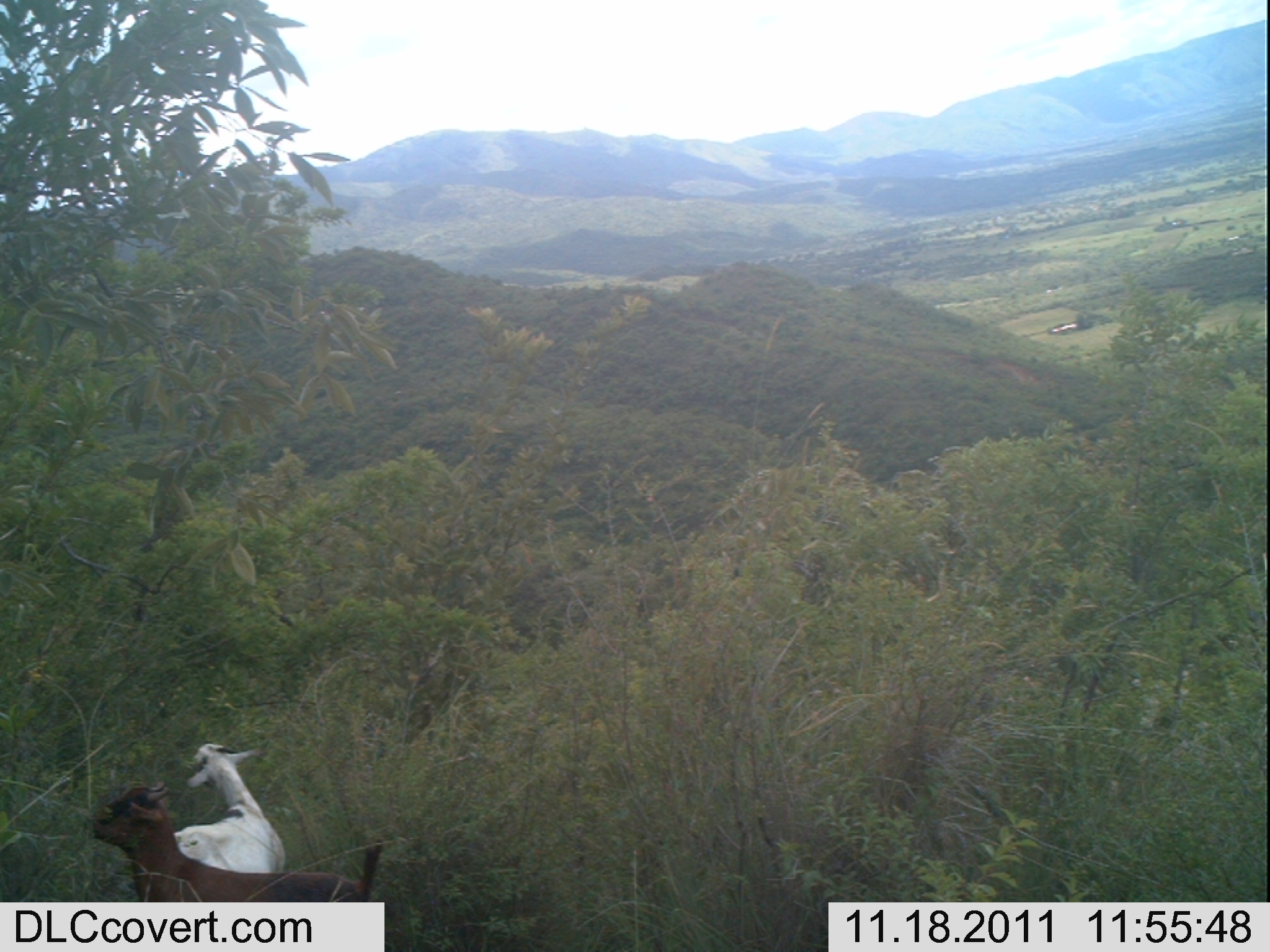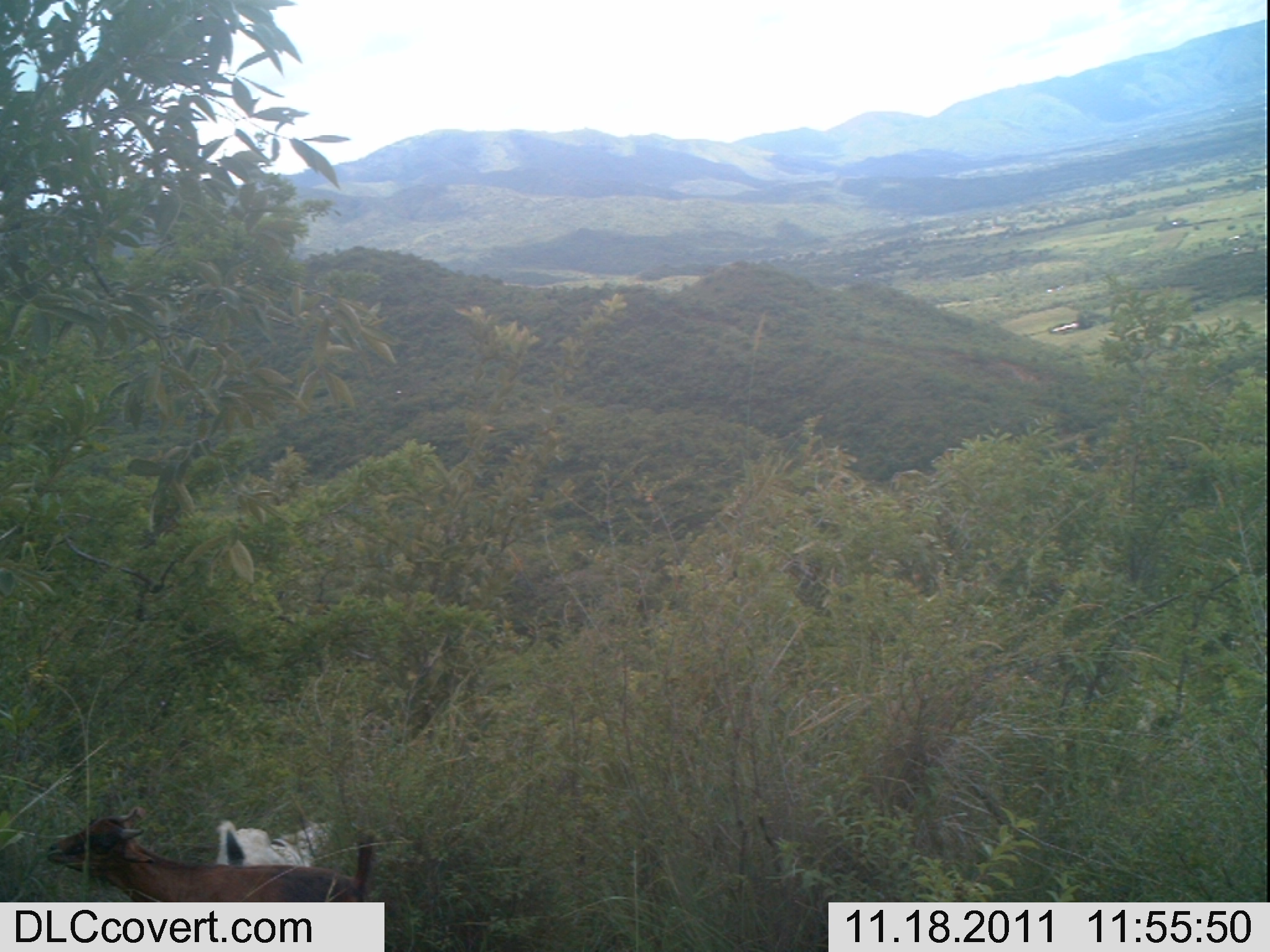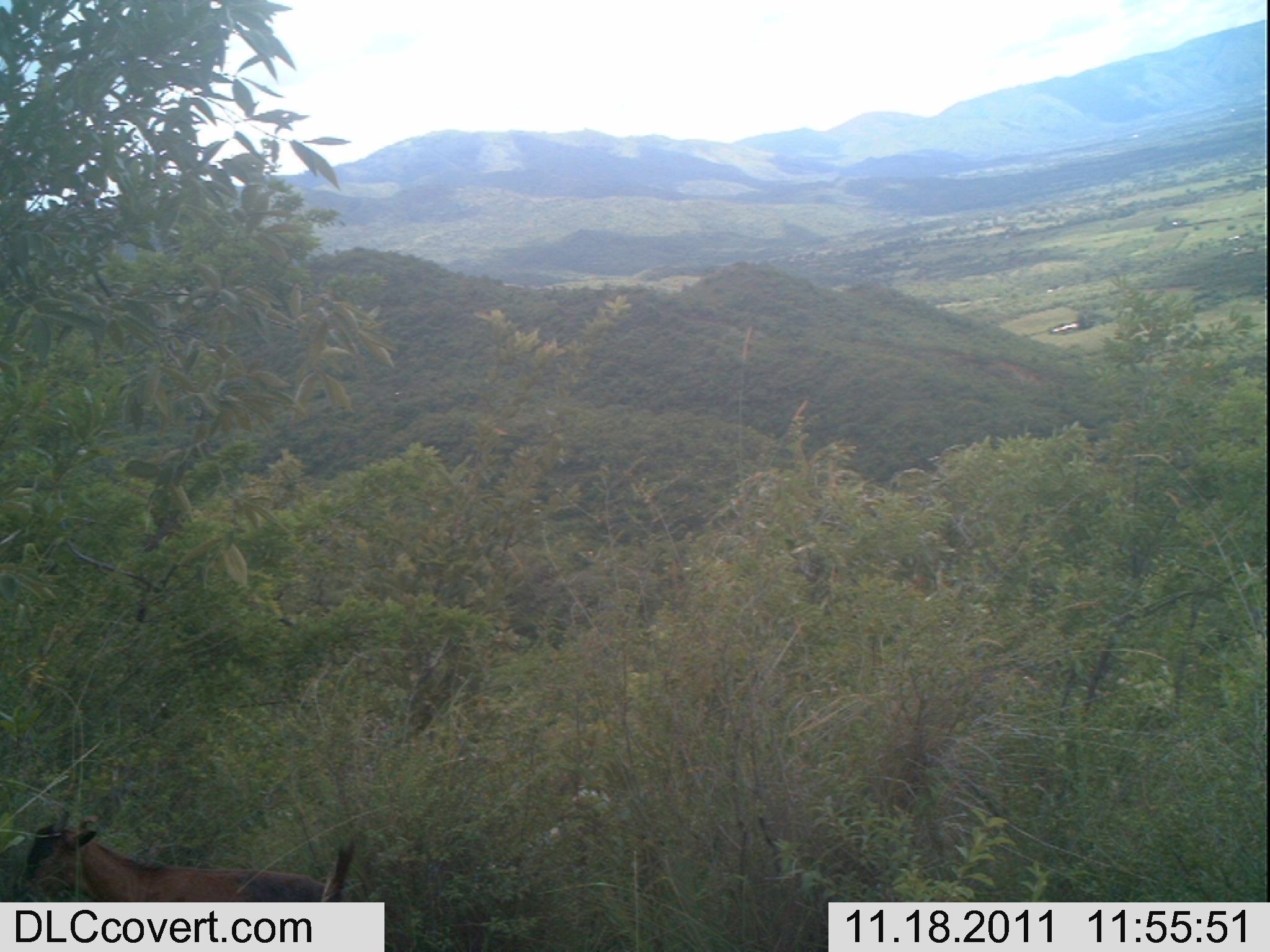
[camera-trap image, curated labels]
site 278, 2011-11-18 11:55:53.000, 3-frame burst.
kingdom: Animalia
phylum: Chordata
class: Mammalia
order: Artiodactyla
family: Bovidae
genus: Capra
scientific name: Capra aegagrus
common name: wild goat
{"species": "Capra aegagrus (wild goat)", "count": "2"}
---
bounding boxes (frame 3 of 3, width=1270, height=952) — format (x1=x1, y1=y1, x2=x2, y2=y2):
capra aegagrus: (x1=15, y1=814, x2=356, y2=902)